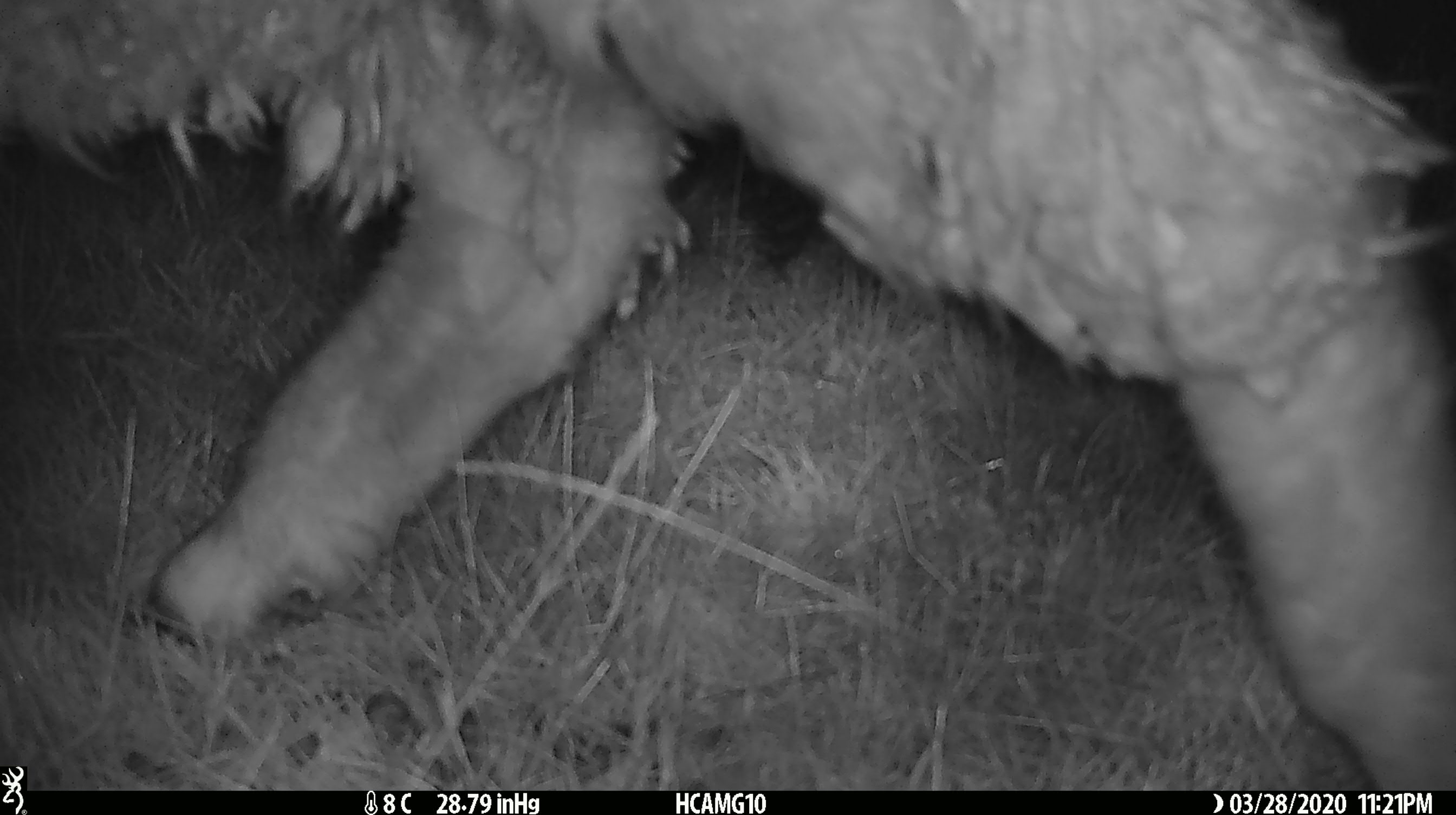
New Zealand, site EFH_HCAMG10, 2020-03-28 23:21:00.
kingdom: Animalia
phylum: Chordata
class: Mammalia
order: Artiodactyla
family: Bovidae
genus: Ovis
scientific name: Ovis aries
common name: domestic sheep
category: sheep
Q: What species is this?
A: Sheep (domestic sheep) (Ovis aries).